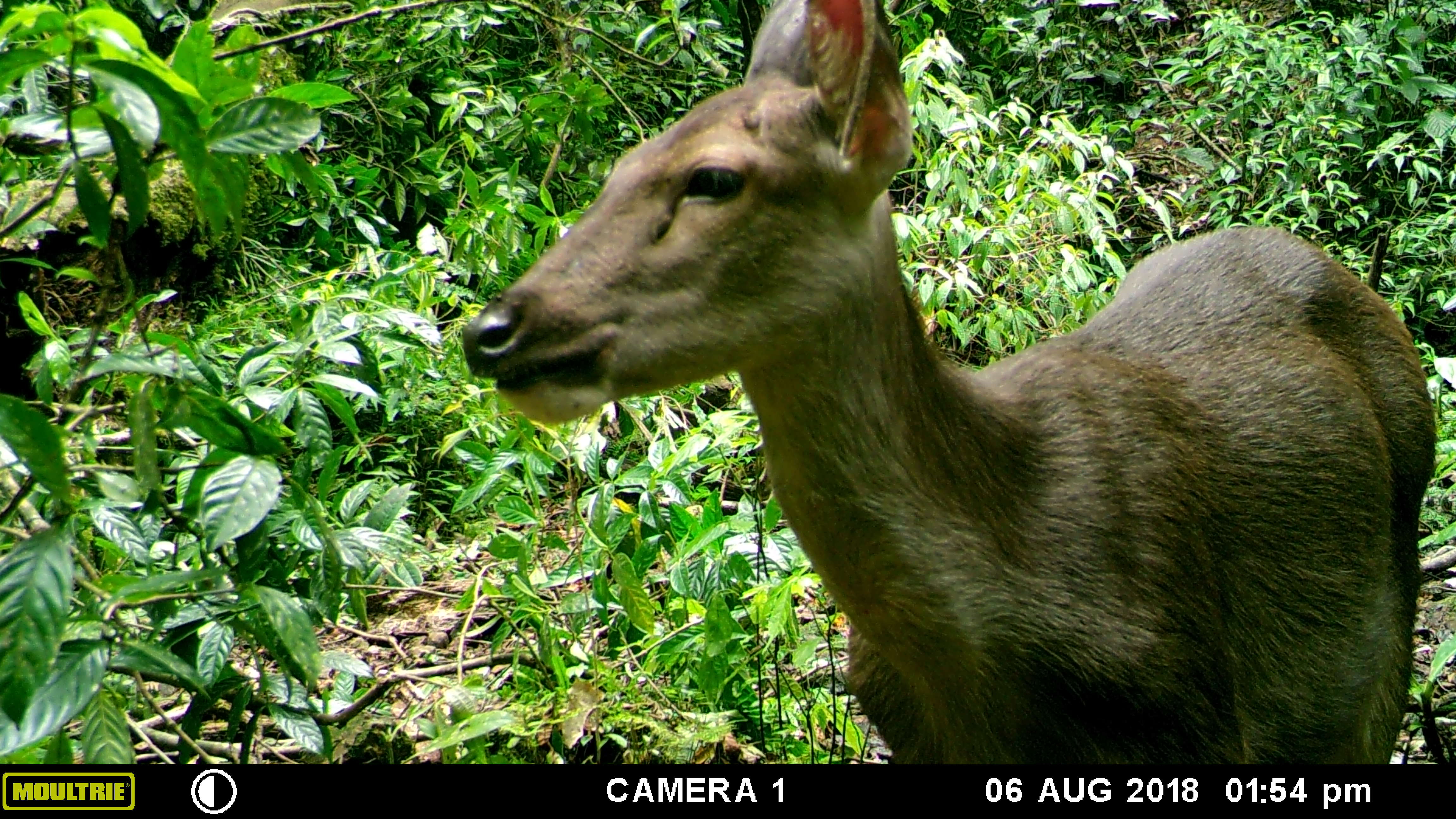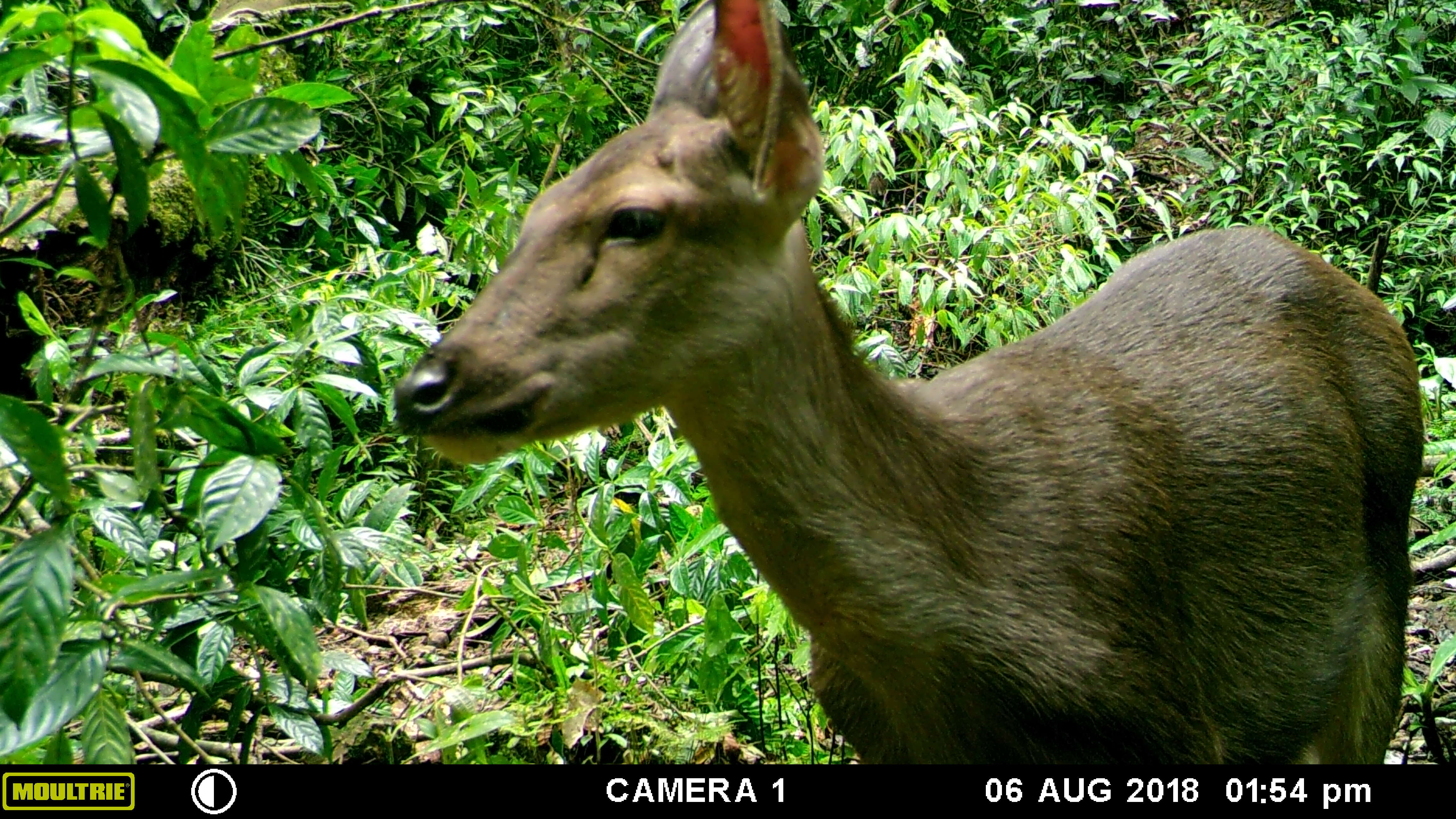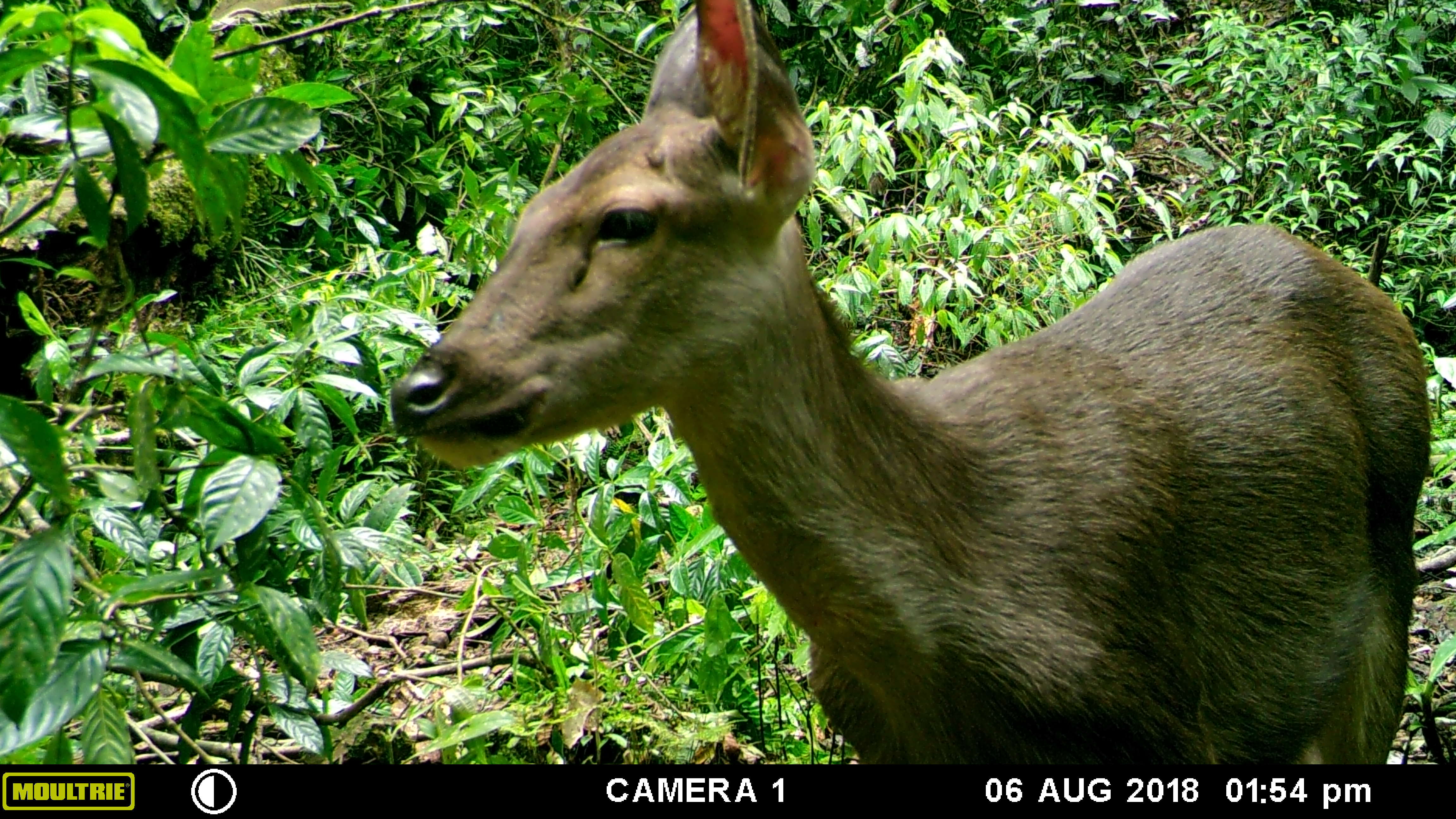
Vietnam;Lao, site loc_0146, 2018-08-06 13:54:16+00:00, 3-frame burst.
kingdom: Animalia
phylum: Chordata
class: Mammalia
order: Artiodactyla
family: Cervidae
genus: Rusa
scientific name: Rusa unicolor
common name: sambar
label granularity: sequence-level